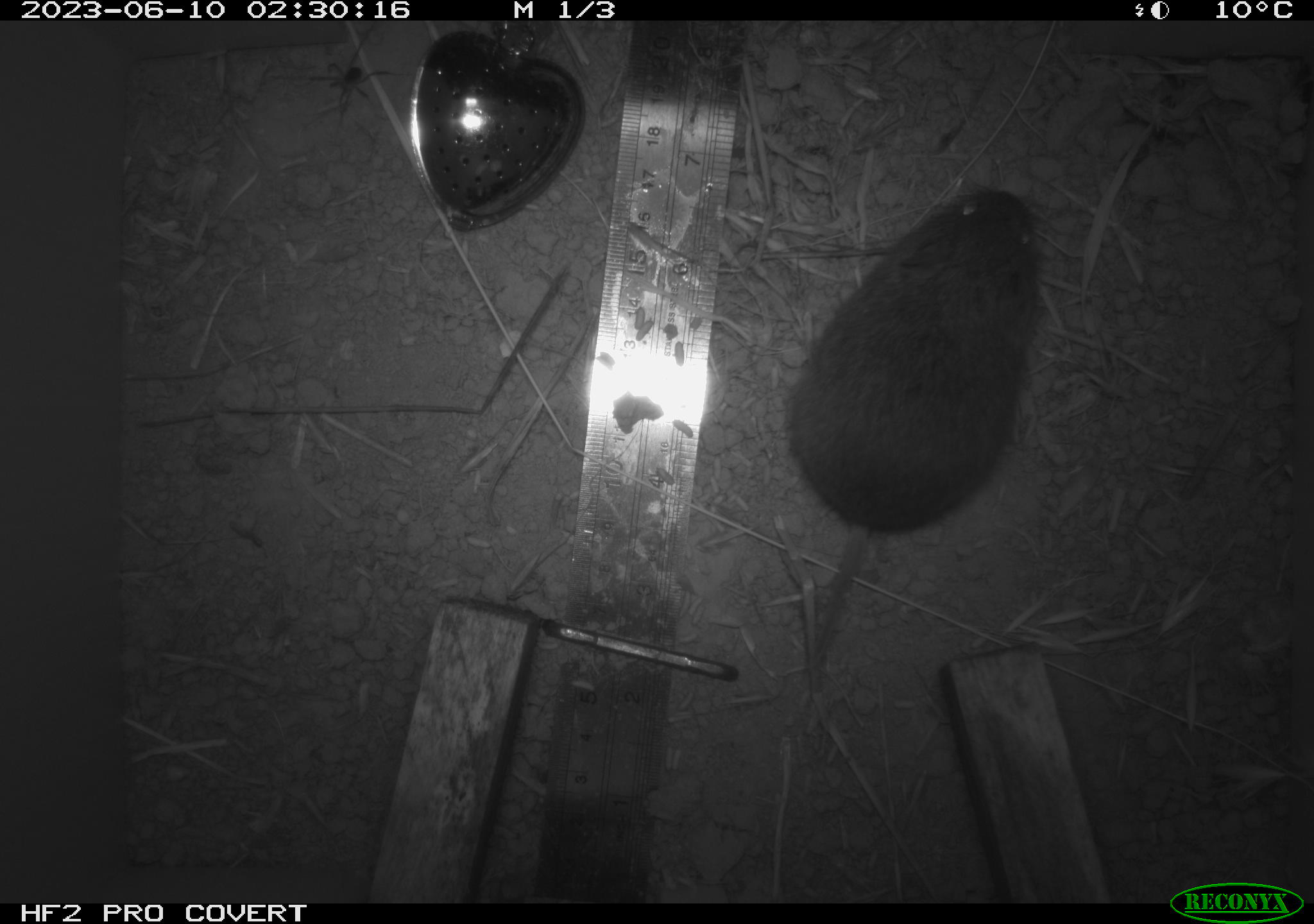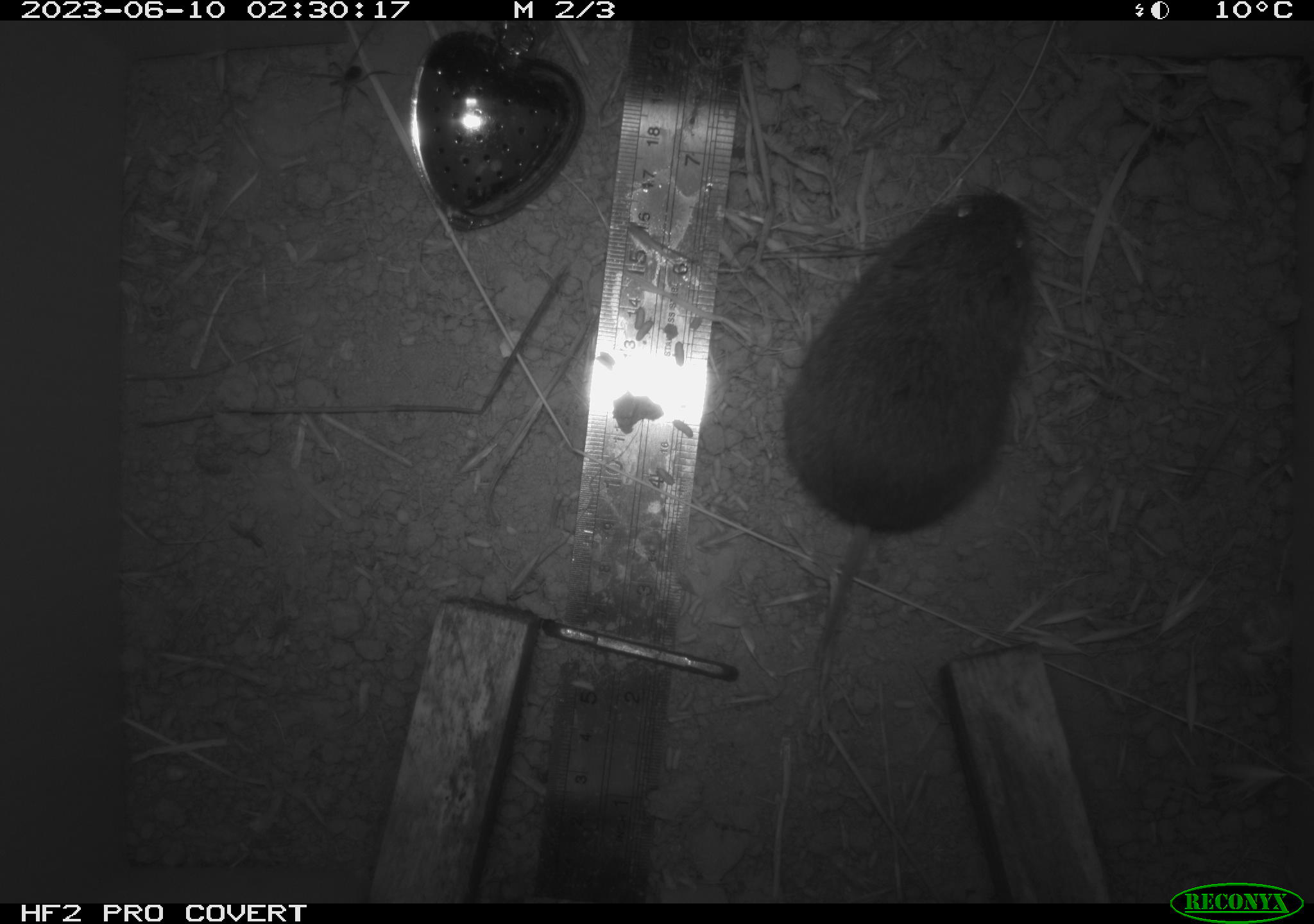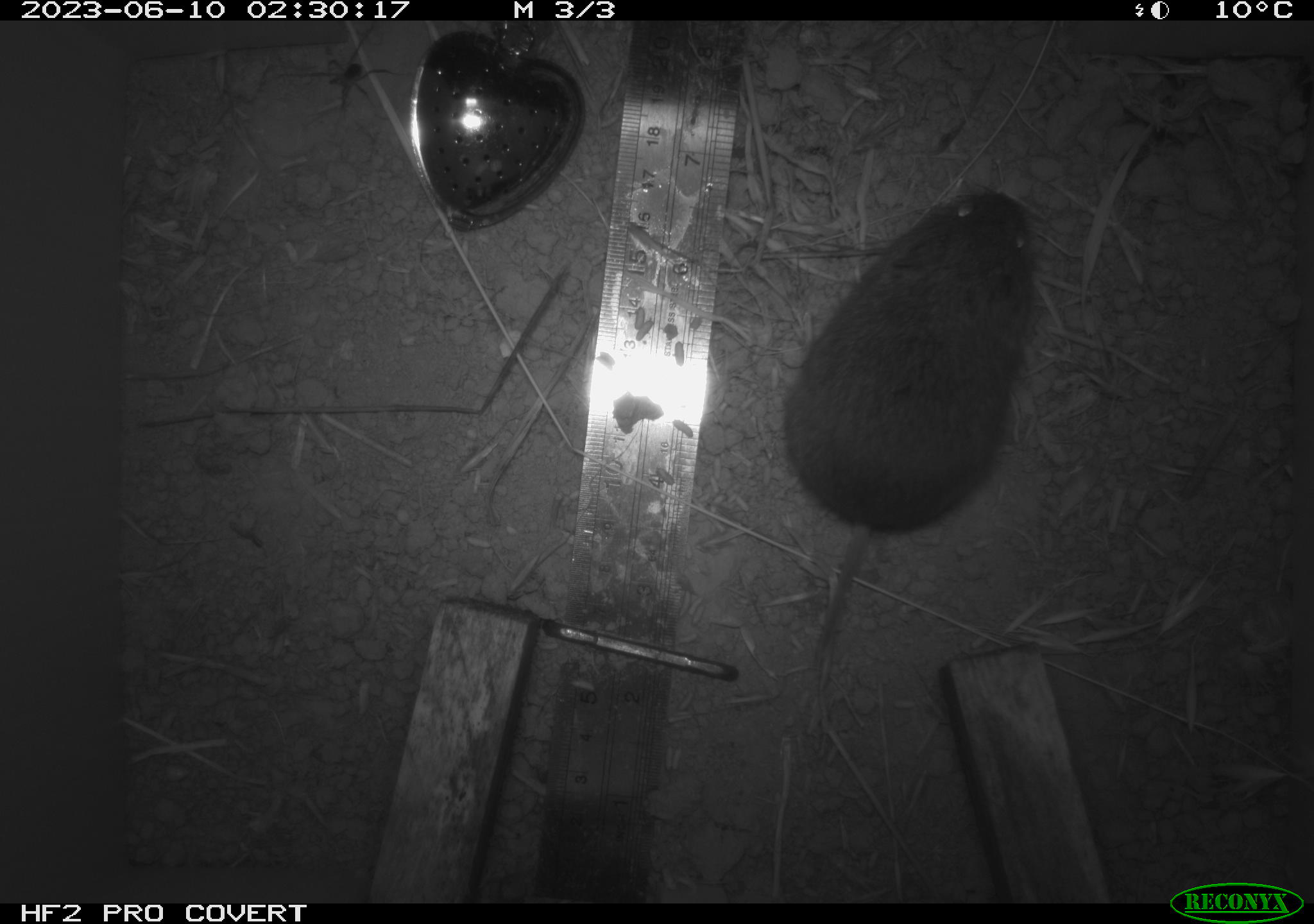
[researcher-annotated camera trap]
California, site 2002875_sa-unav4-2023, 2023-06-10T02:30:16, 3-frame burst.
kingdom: Animalia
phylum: Chordata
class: Mammalia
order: Rodentia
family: Cricetidae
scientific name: Arvicolinae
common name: voles, lemmings, and muskrats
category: arvicolinae subfamily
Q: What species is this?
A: Arvicolinae subfamily (voles, lemmings, and muskrats) (Arvicolinae).